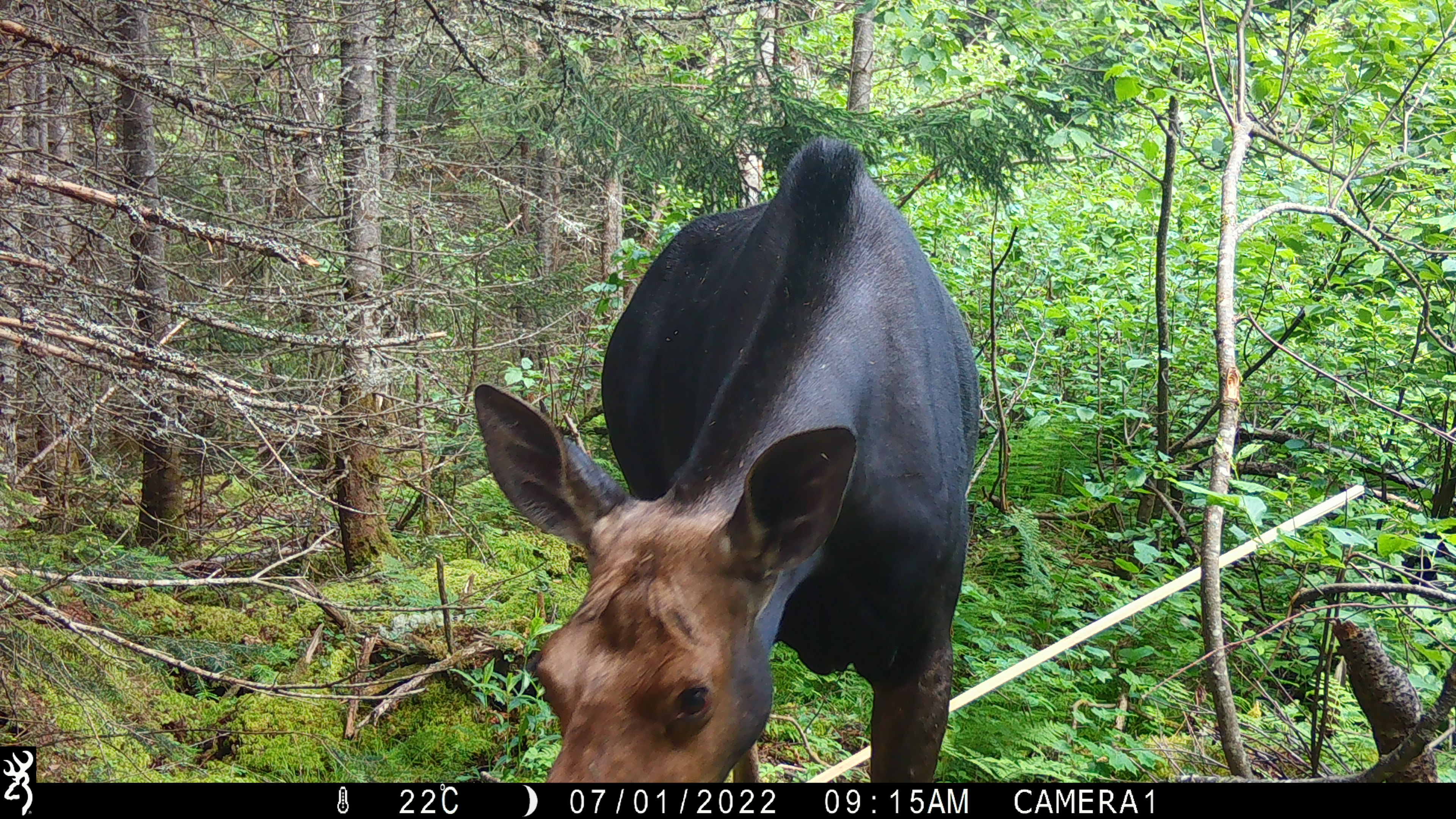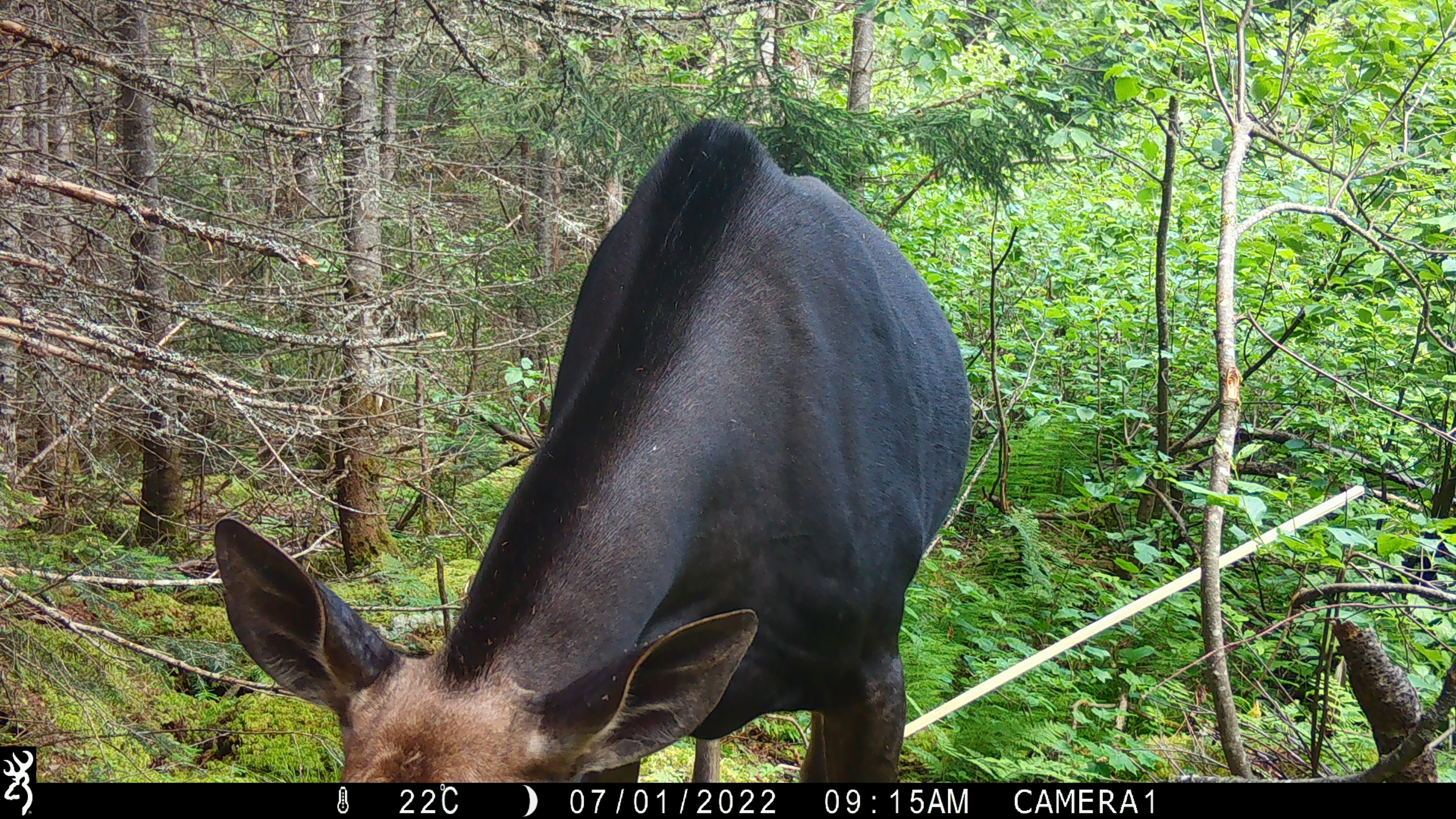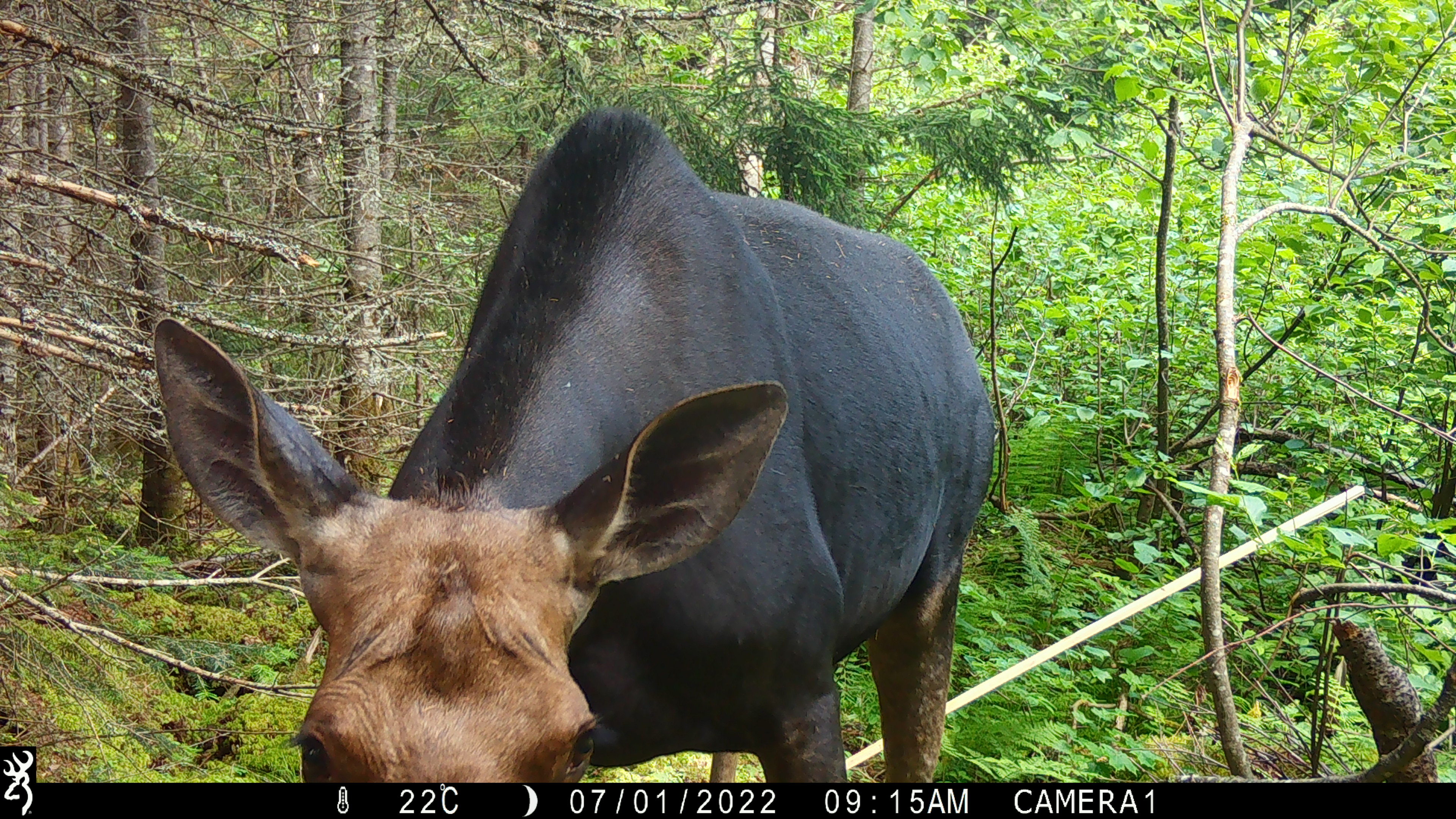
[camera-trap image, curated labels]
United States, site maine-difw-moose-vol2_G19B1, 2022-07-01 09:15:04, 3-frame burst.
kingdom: Animalia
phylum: Chordata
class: Mammalia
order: Artiodactyla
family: Cervidae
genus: Alces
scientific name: Alces alces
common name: moose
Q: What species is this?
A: Moose (Alces alces).